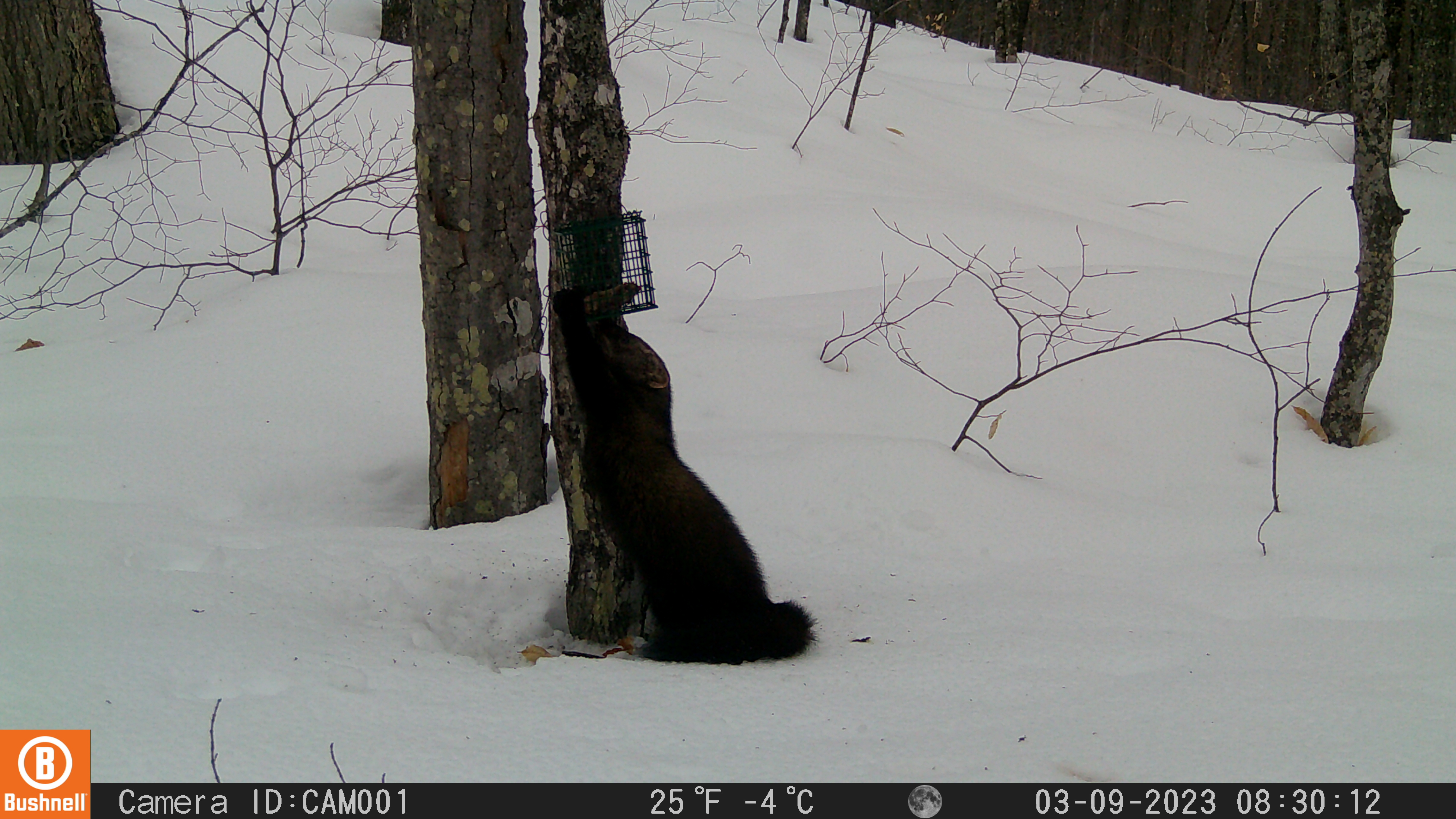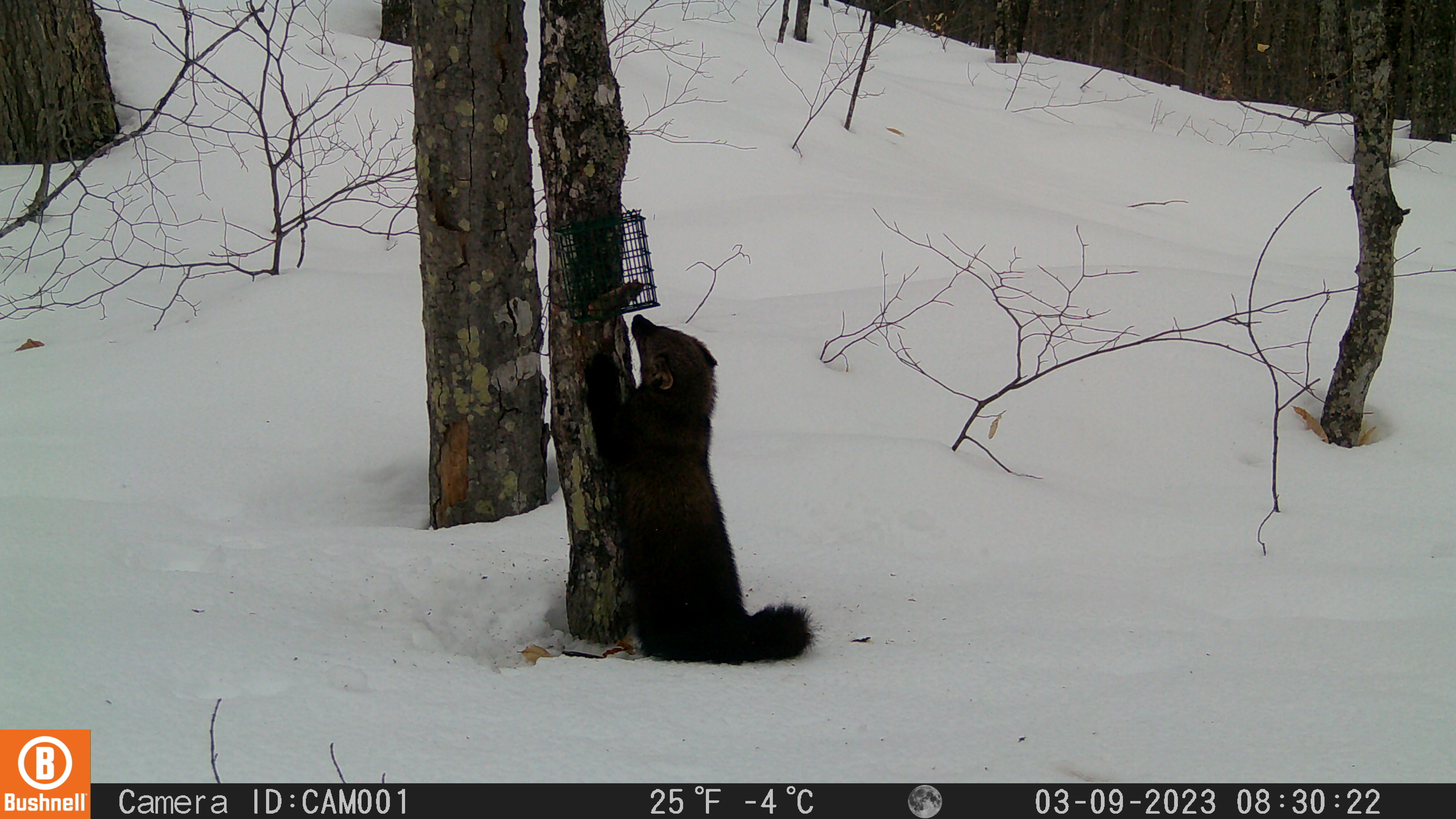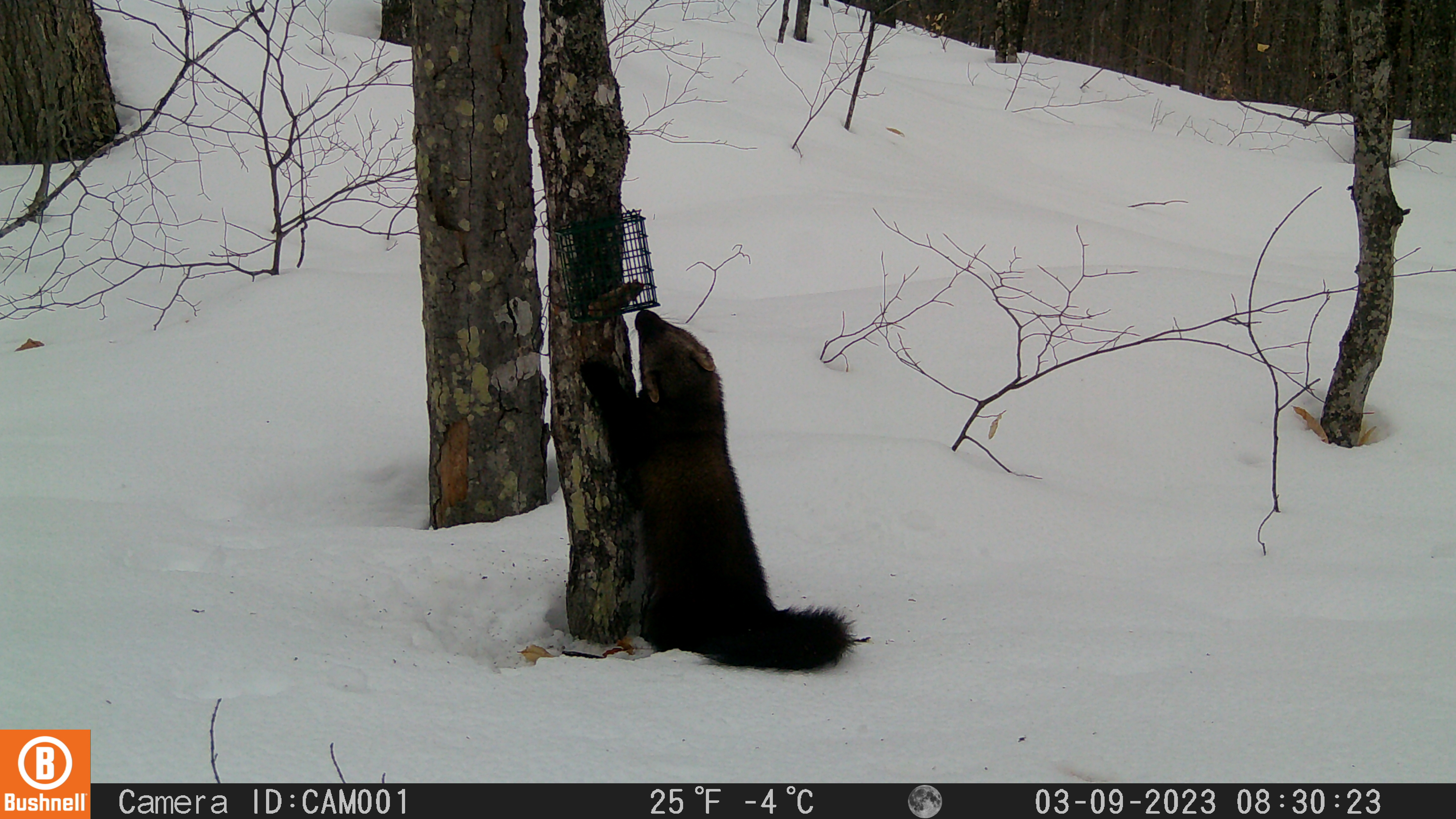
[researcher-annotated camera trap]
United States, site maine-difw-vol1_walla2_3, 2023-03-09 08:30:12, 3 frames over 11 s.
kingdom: Animalia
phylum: Chordata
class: Mammalia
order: Carnivora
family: Mustelidae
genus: Pekania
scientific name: Pekania pennanti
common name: fisher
Fisher (Pekania pennanti).